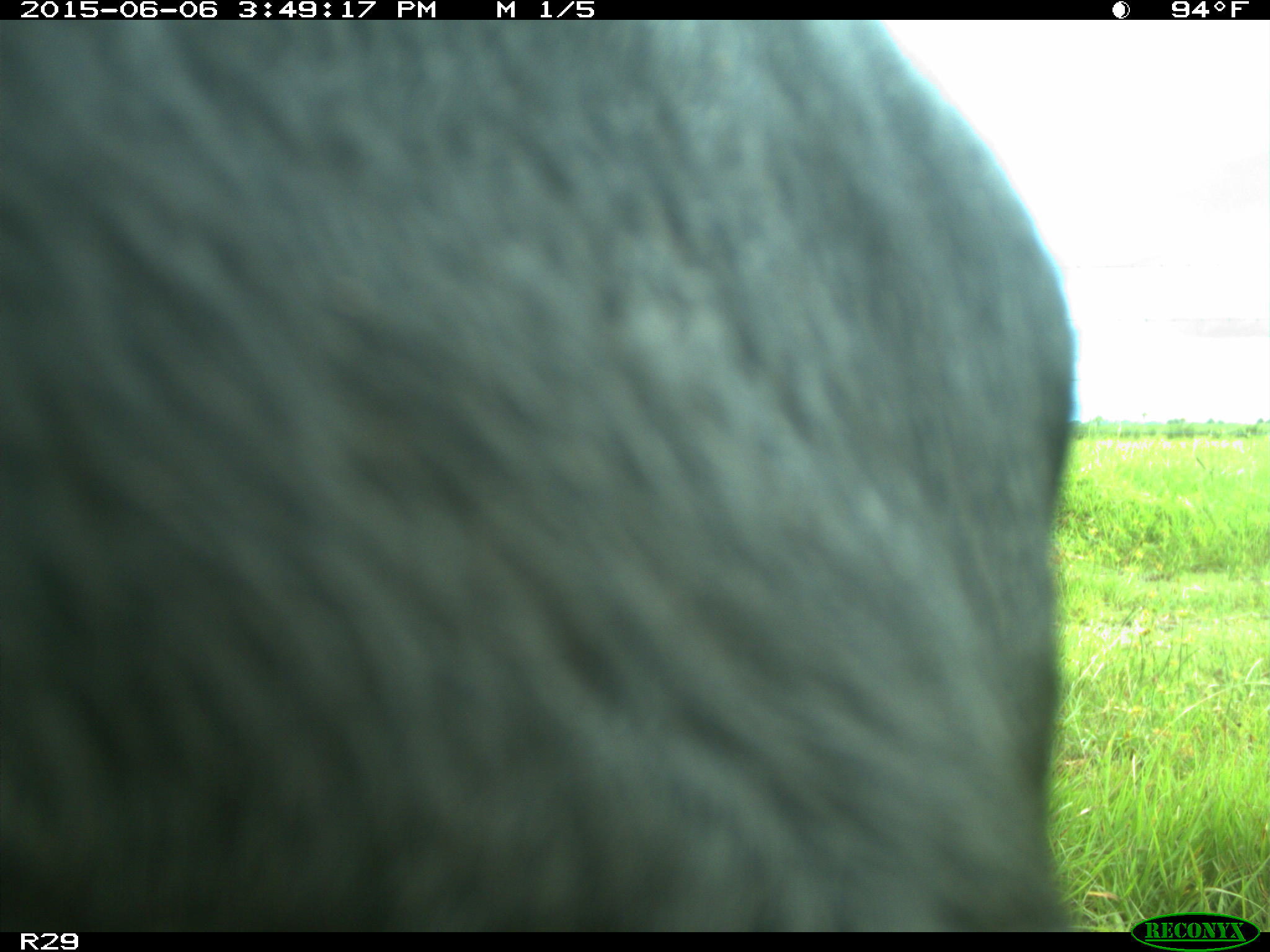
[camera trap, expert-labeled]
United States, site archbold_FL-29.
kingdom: Animalia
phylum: Chordata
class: Mammalia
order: Artiodactyla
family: Bovidae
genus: Bos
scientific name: Bos taurus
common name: domestic cow